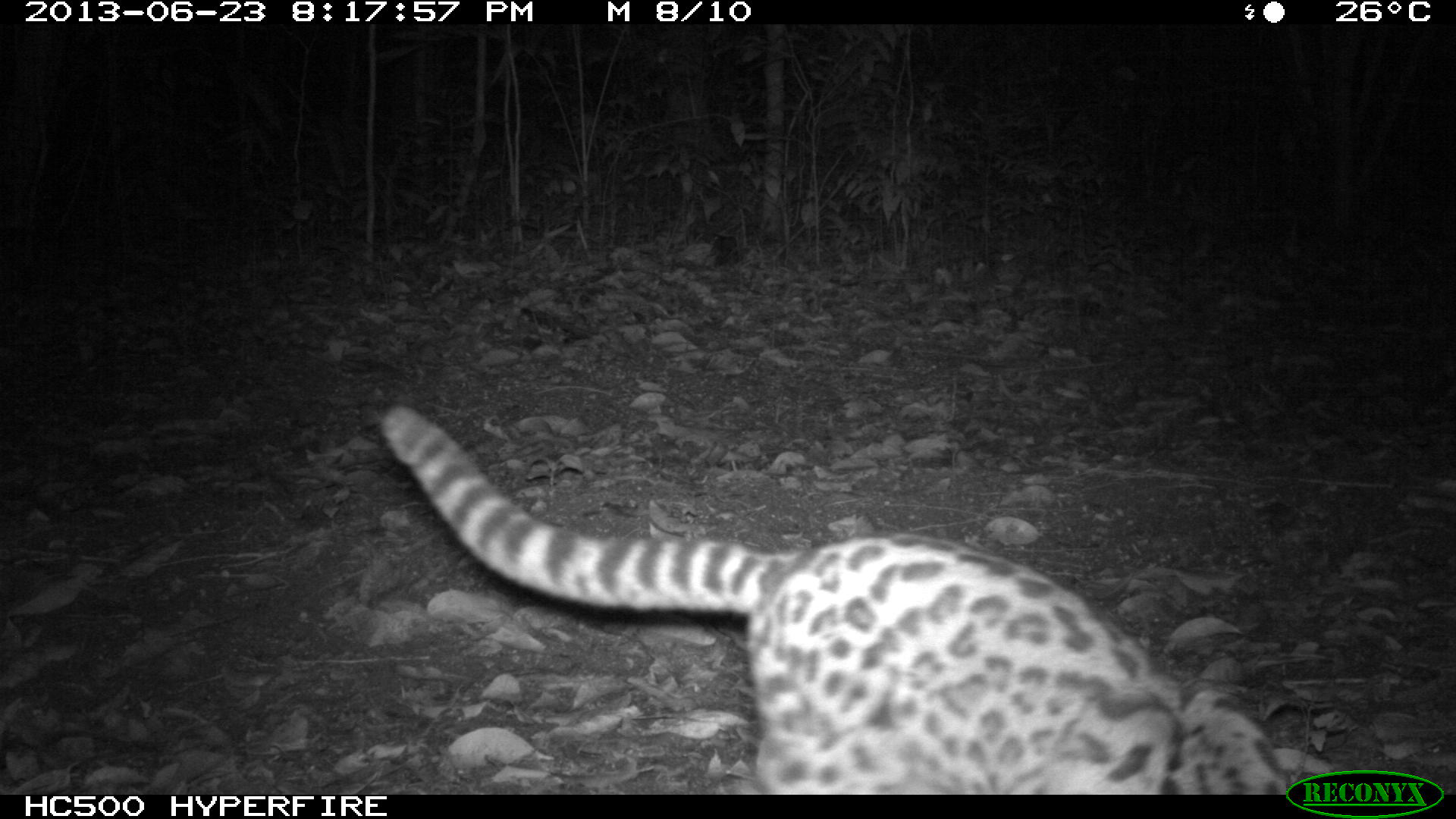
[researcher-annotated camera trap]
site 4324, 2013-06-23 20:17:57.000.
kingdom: Animalia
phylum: Chordata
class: Mammalia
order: Carnivora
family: Felidae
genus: Leopardus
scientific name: Leopardus wiedii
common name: margay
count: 1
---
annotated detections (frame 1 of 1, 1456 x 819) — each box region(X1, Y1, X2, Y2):
leopardus wiedii: region(379, 401, 1356, 793)